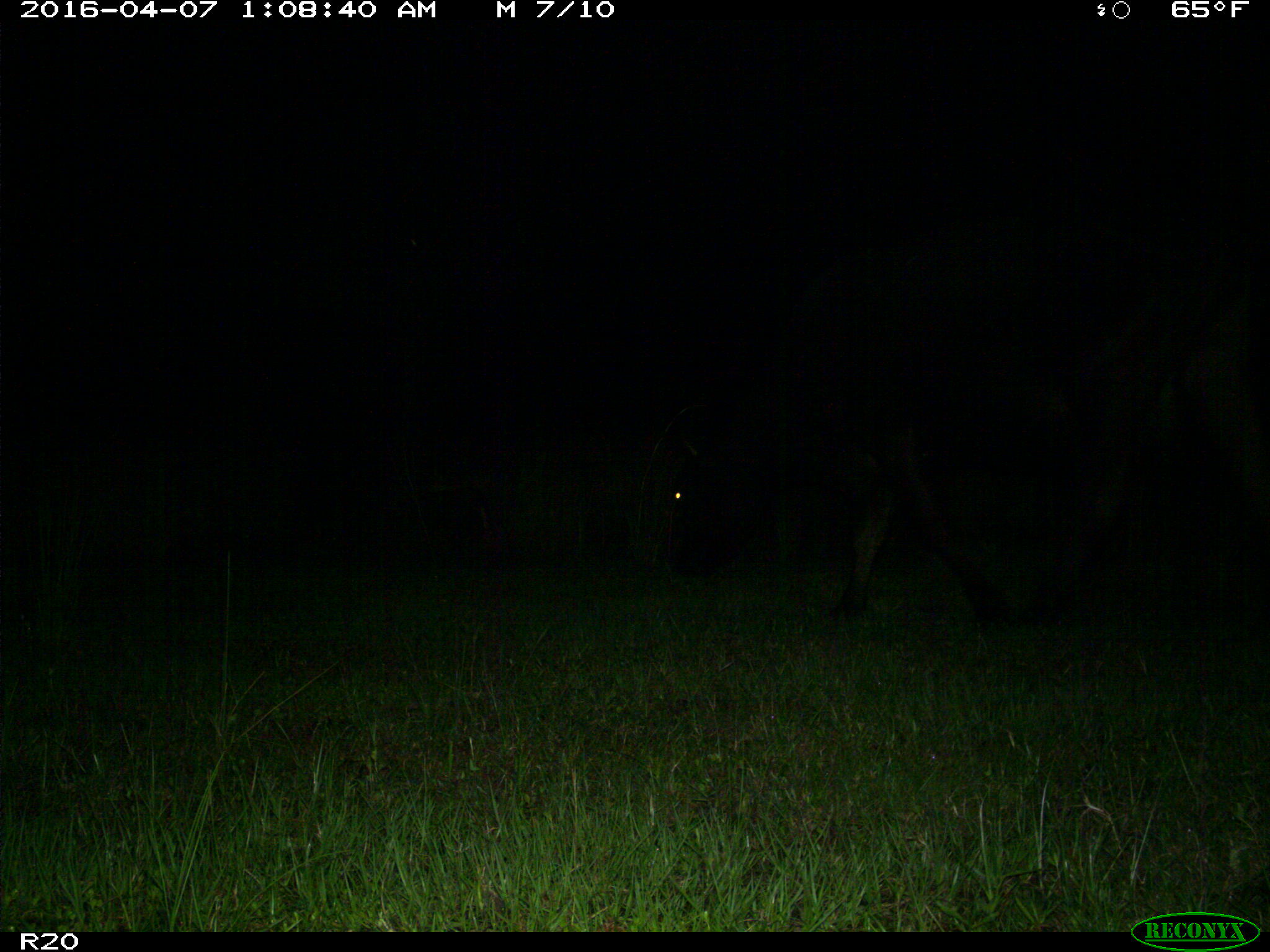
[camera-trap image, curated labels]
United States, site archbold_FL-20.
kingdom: Animalia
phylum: Chordata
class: Mammalia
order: Artiodactyla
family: Bovidae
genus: Bos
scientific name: Bos taurus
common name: domestic cow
Bos taurus (domestic cow).